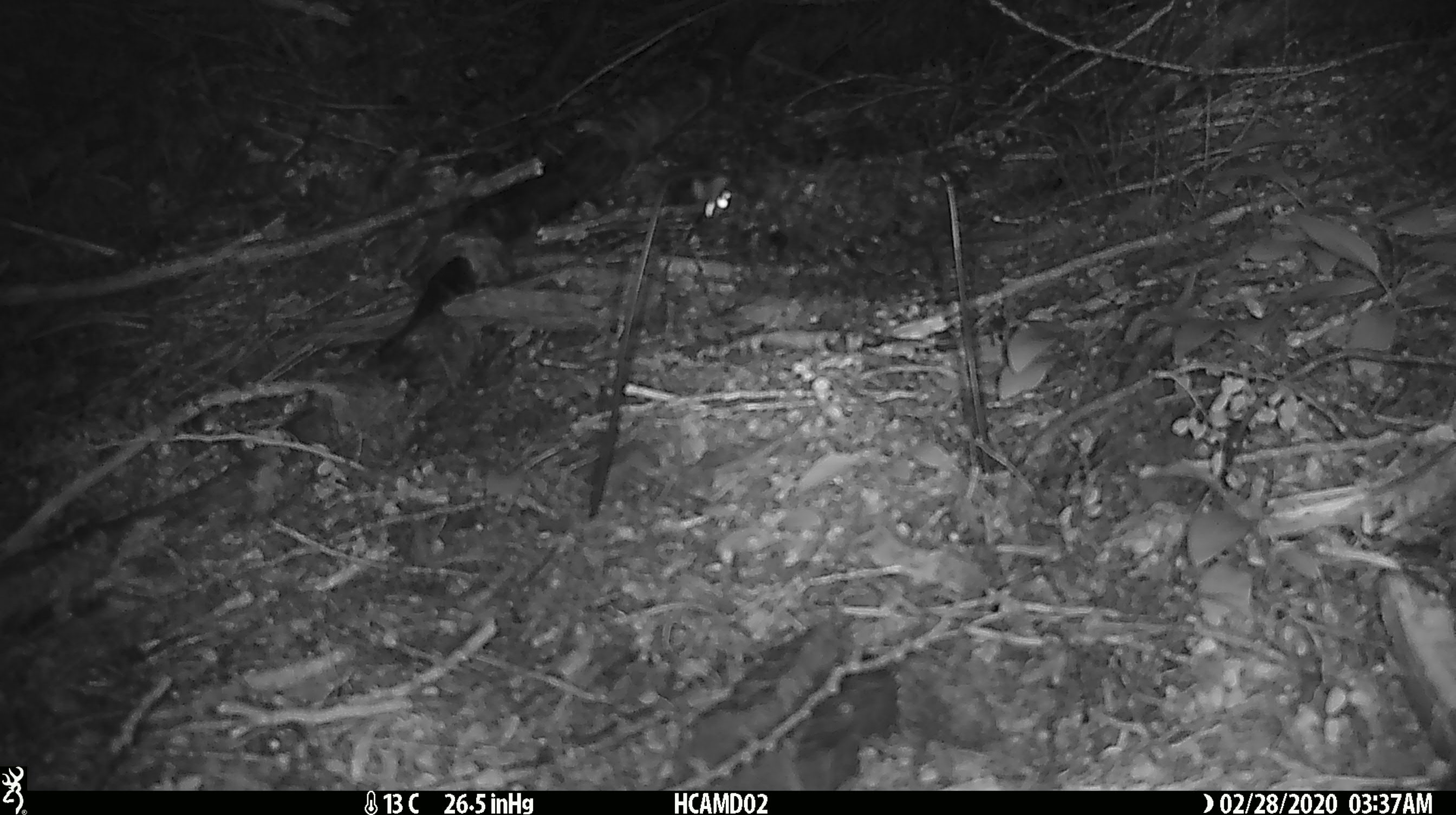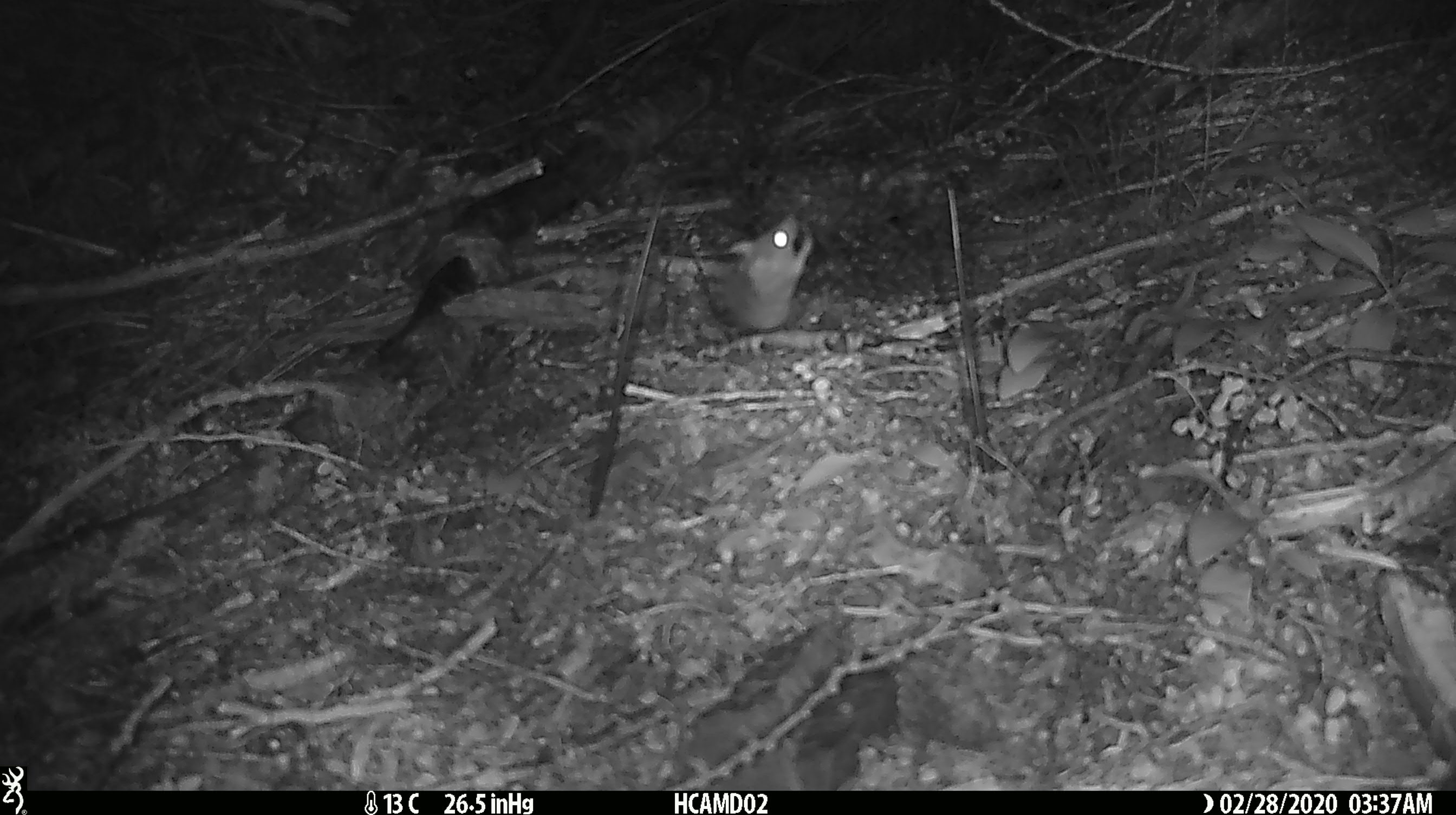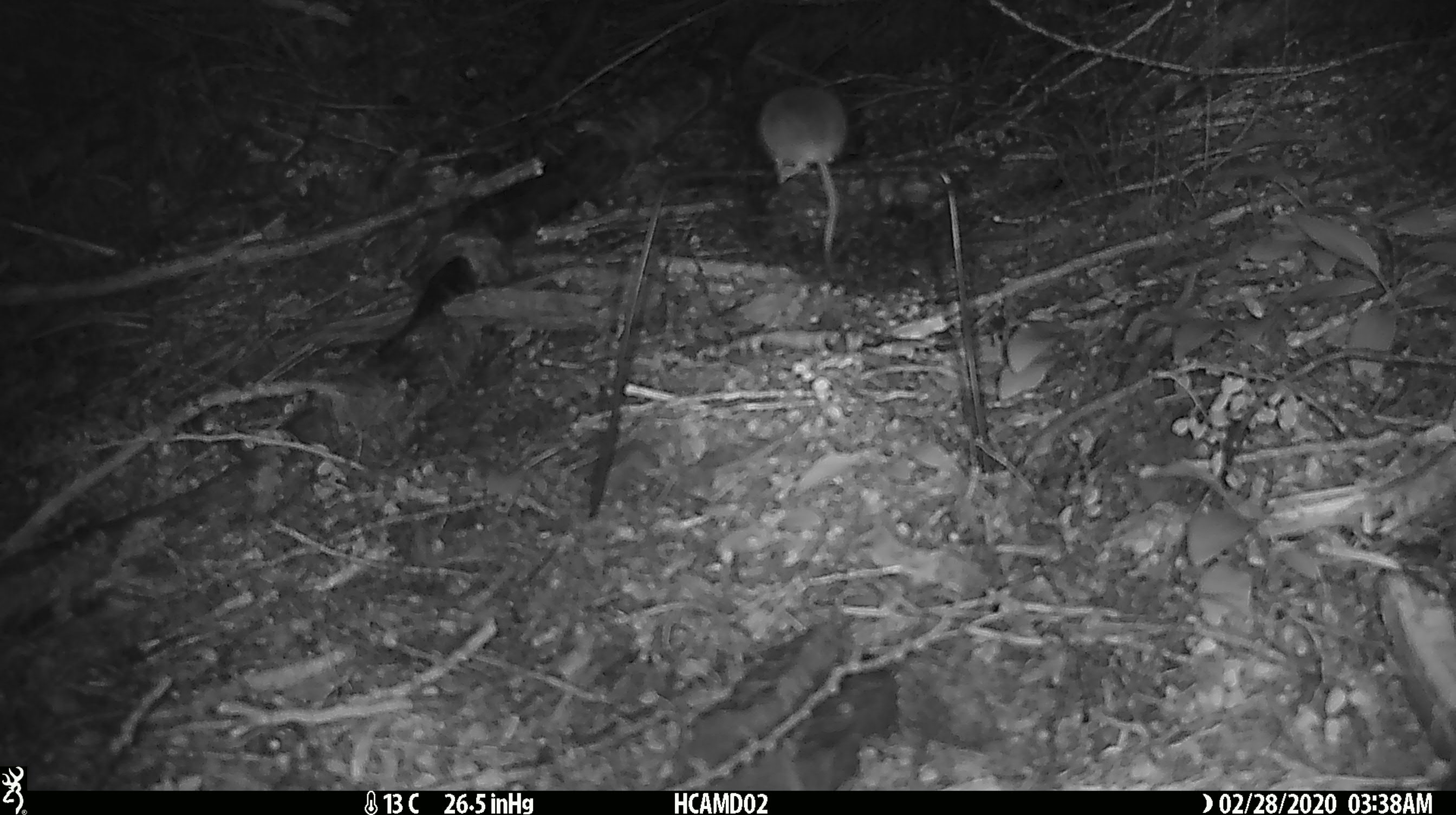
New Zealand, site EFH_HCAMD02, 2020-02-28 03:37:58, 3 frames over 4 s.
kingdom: Animalia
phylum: Chordata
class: Mammalia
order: Rodentia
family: Muridae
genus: Mus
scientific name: Mus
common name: mouse